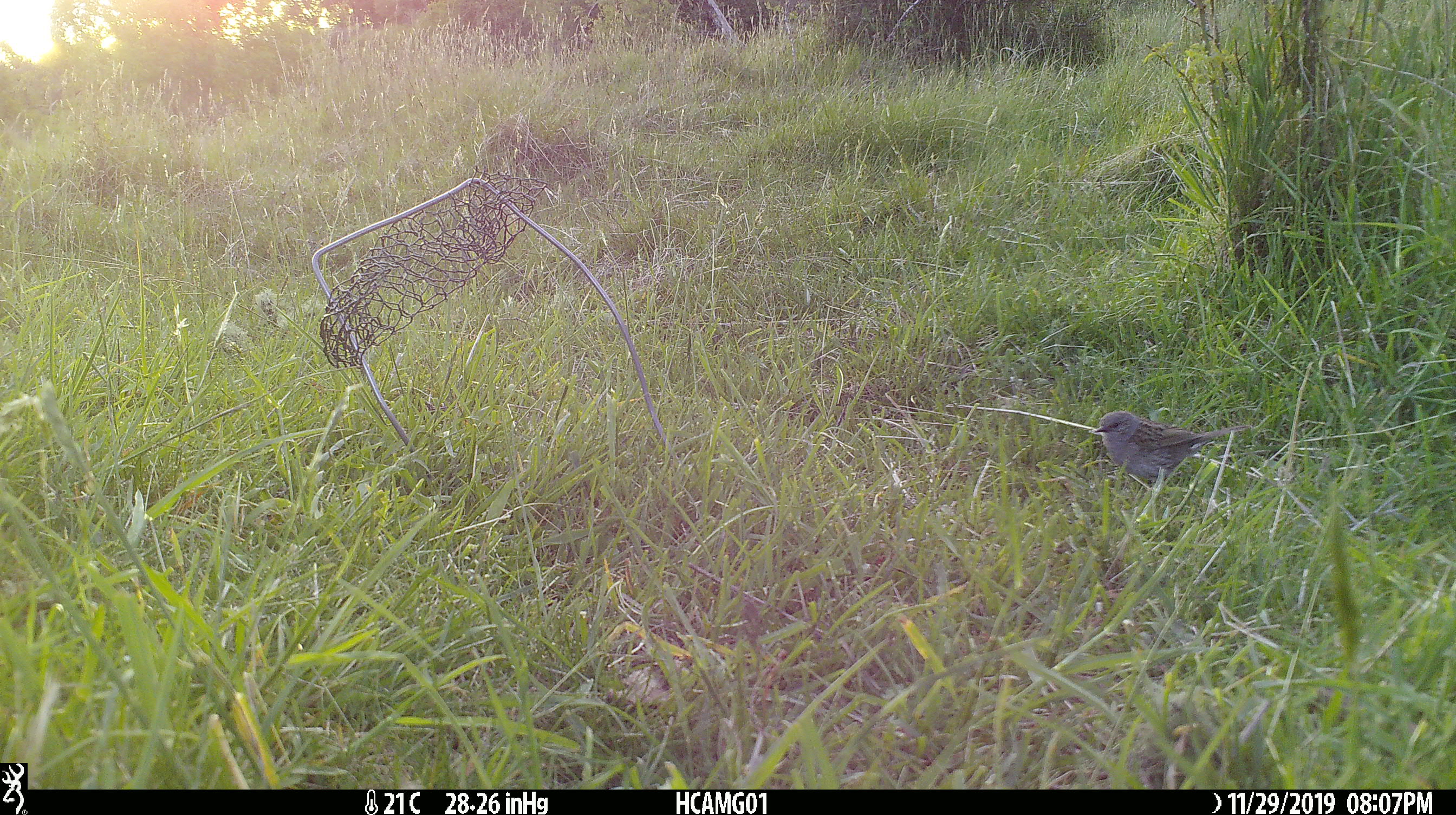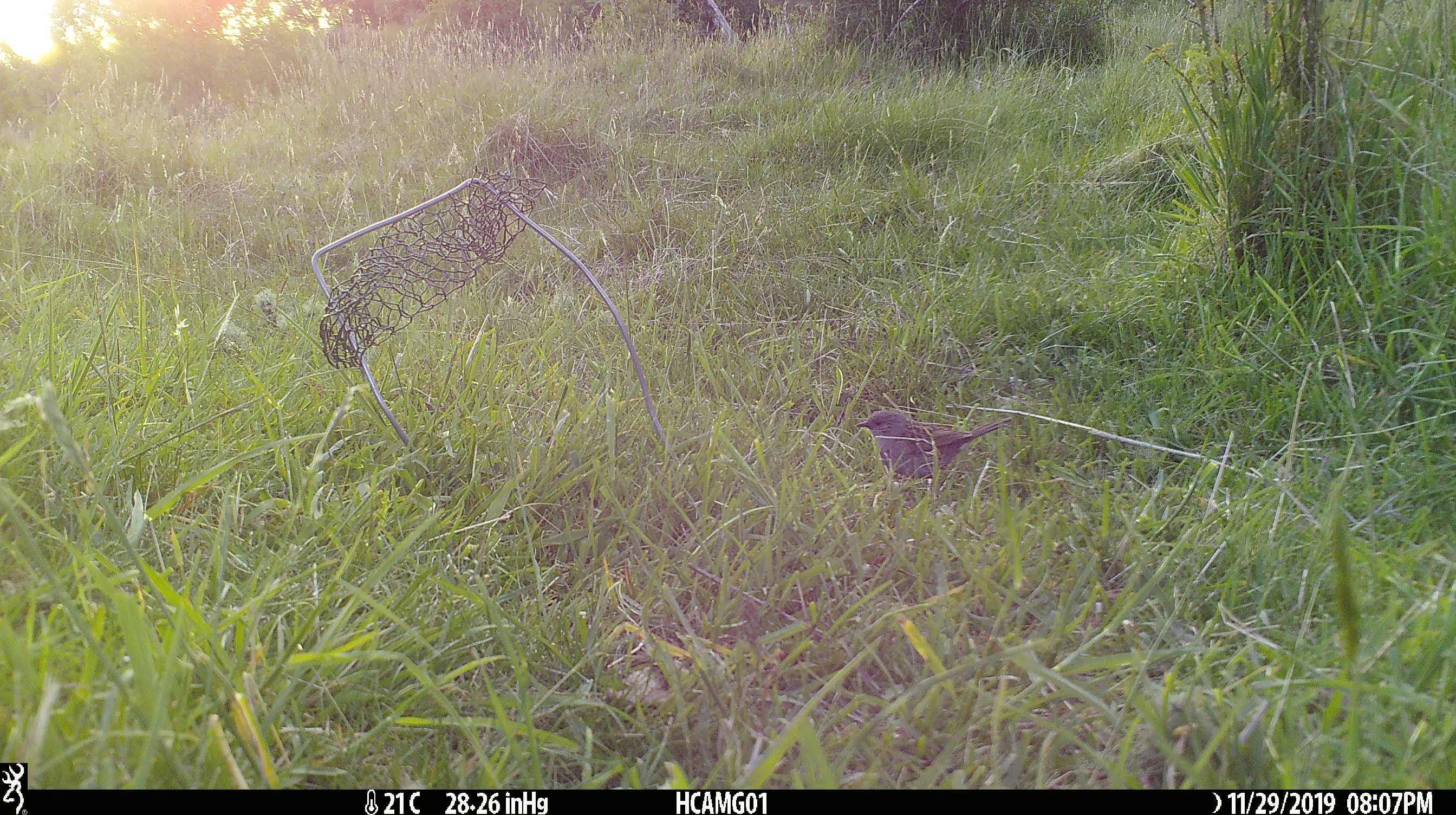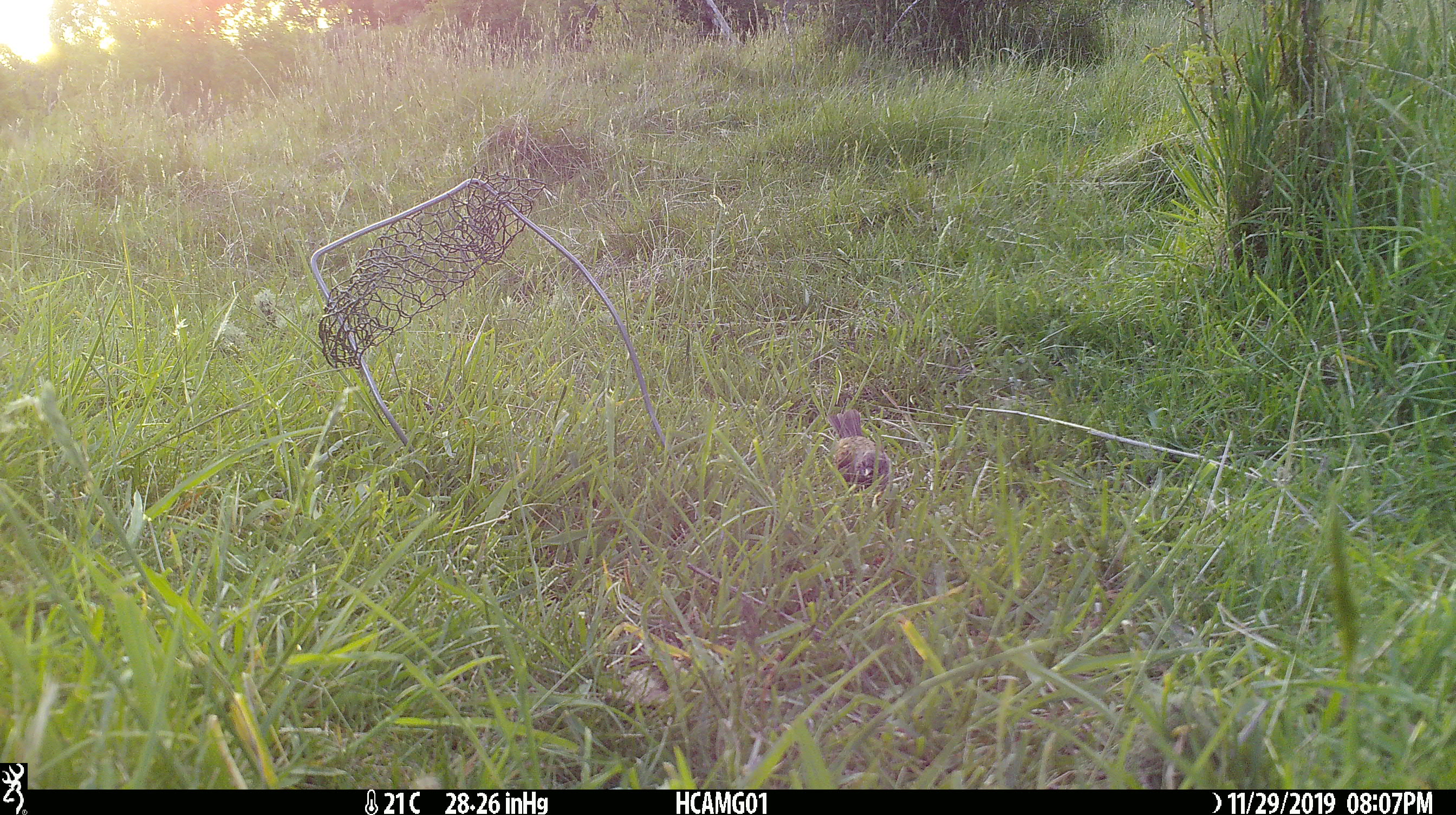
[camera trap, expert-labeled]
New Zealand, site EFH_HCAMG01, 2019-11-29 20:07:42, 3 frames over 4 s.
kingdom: Animalia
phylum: Chordata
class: Aves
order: Passeriformes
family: Prunellidae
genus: Prunella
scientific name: Prunella modularis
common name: dunnock